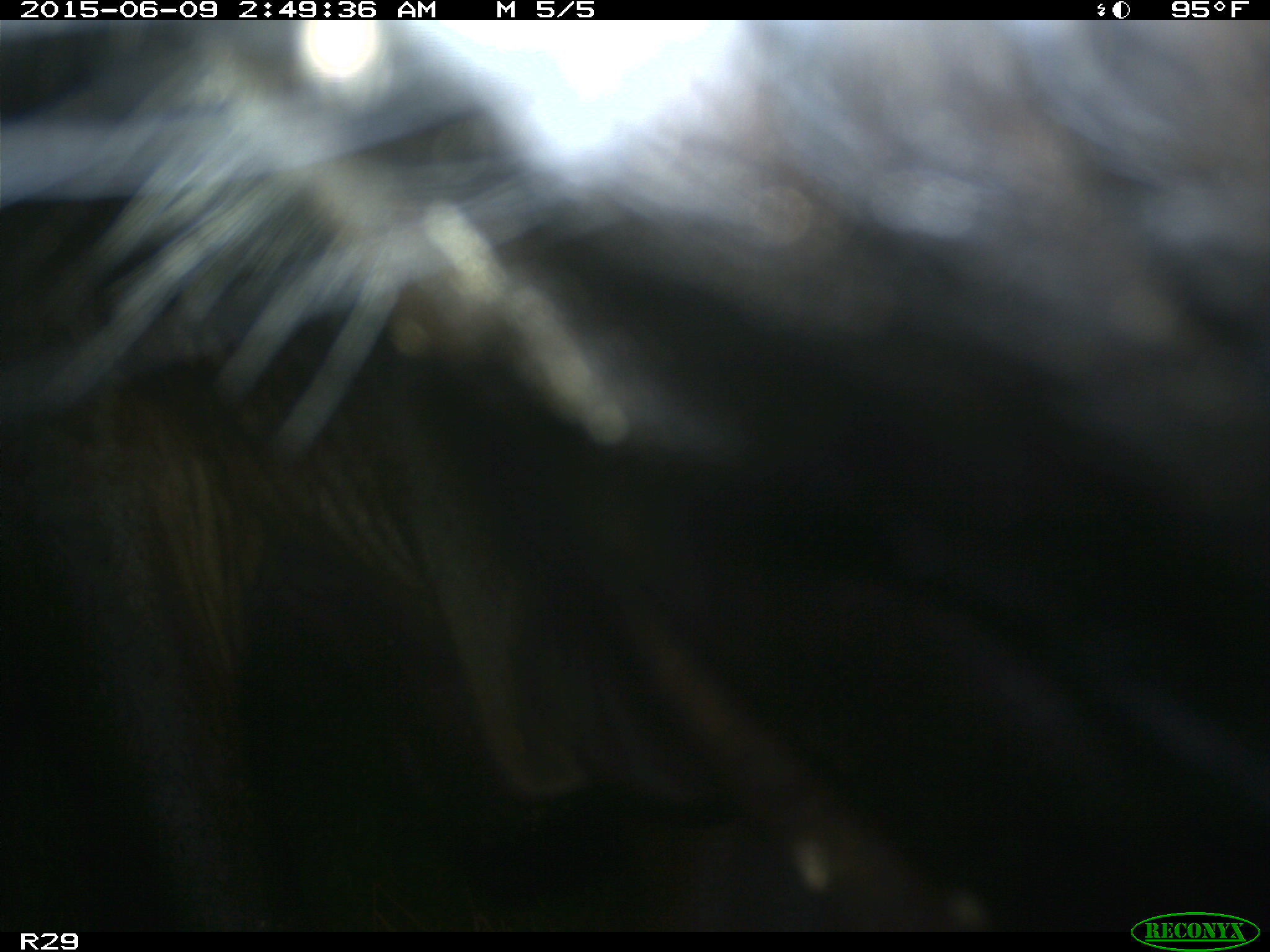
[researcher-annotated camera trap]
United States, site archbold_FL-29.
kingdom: Animalia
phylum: Chordata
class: Mammalia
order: Artiodactyla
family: Bovidae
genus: Bos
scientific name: Bos taurus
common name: domestic cow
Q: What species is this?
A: Bos taurus (domestic cow).